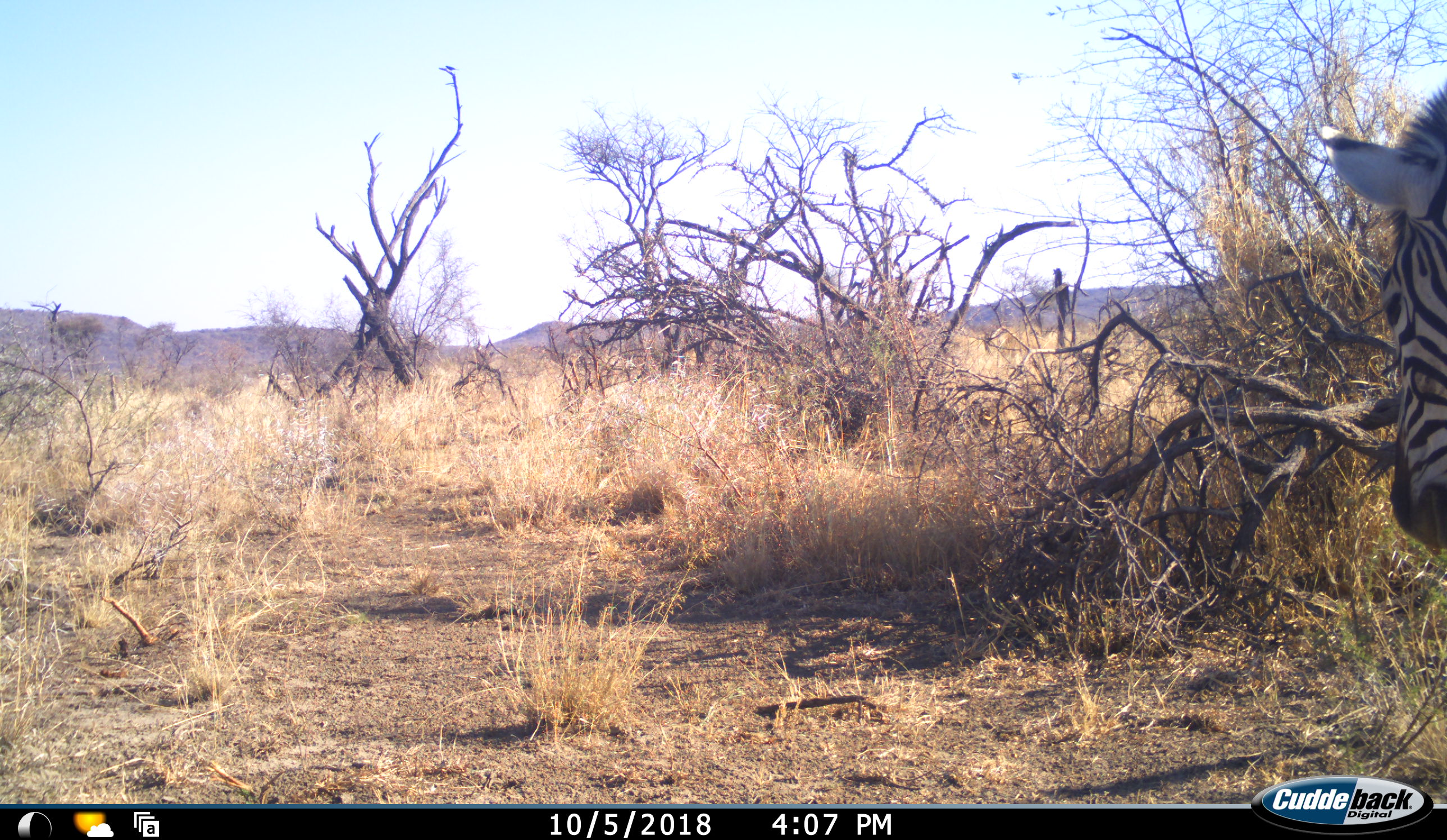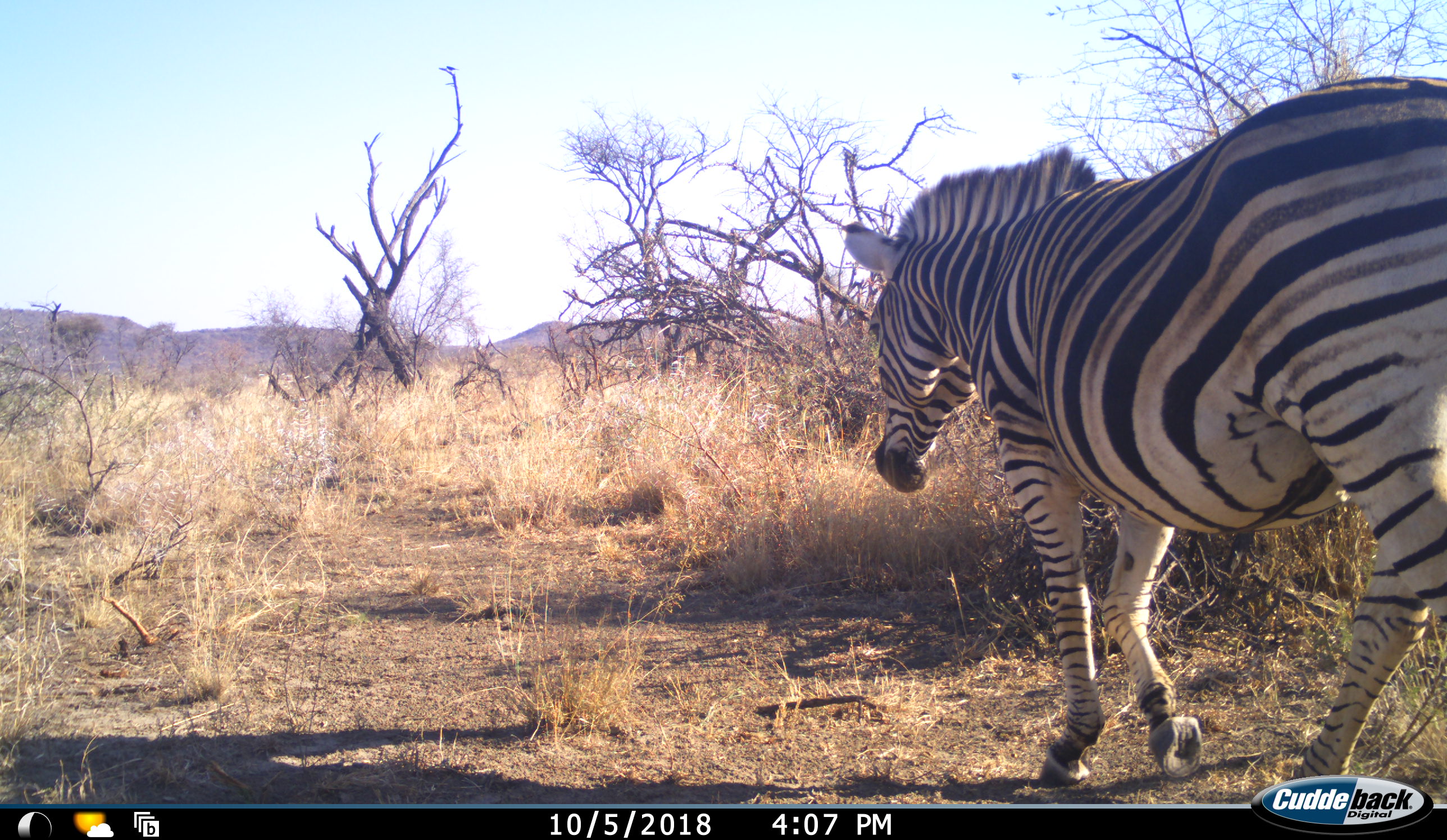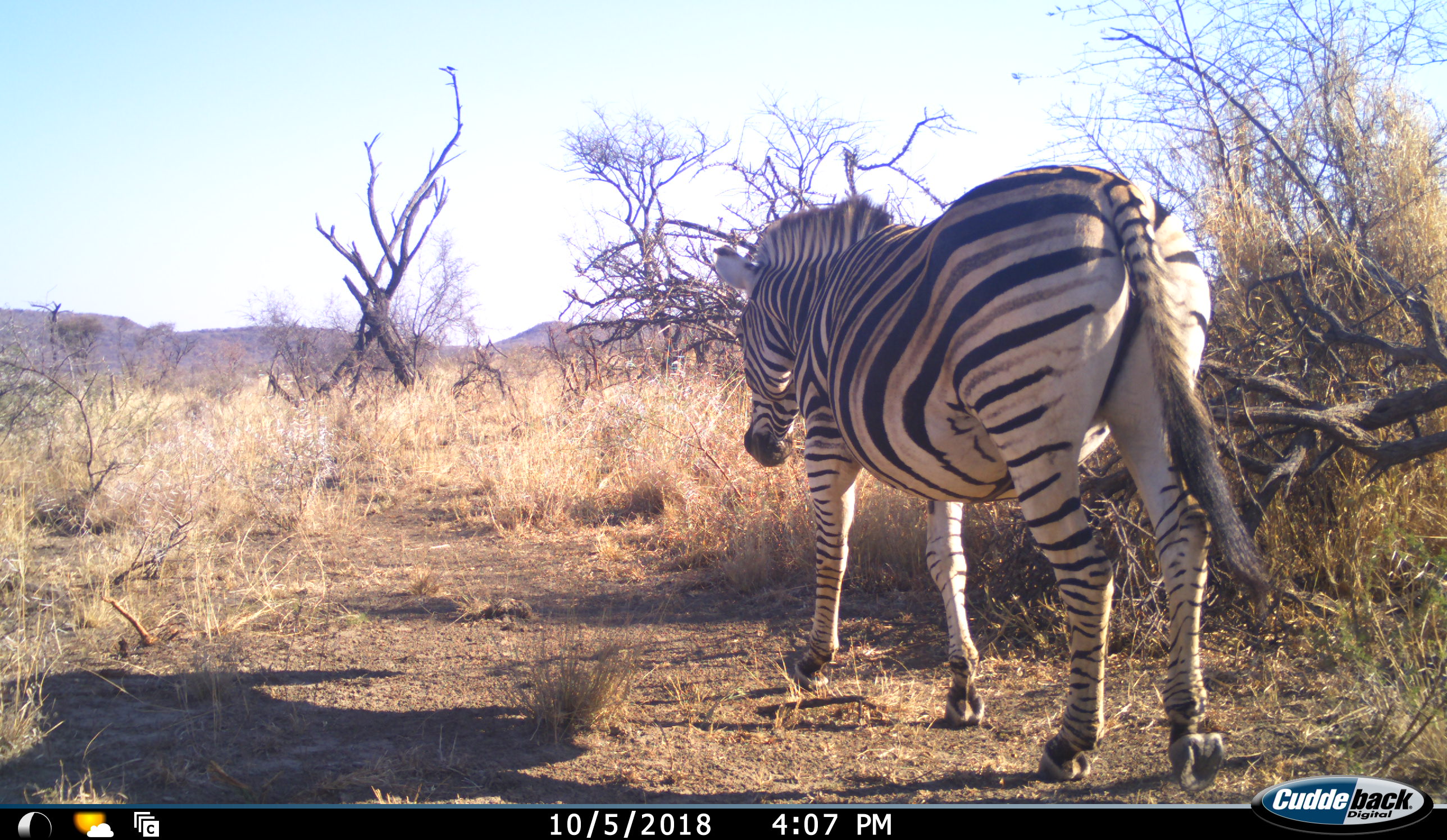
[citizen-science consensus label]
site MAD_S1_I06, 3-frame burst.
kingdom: Animalia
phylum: Chordata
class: Mammalia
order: Perissodactyla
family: Equidae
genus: Equus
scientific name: Equus quagga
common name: plains zebra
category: zebraplains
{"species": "zebraplains (plains zebra) (Equus quagga)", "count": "1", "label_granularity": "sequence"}